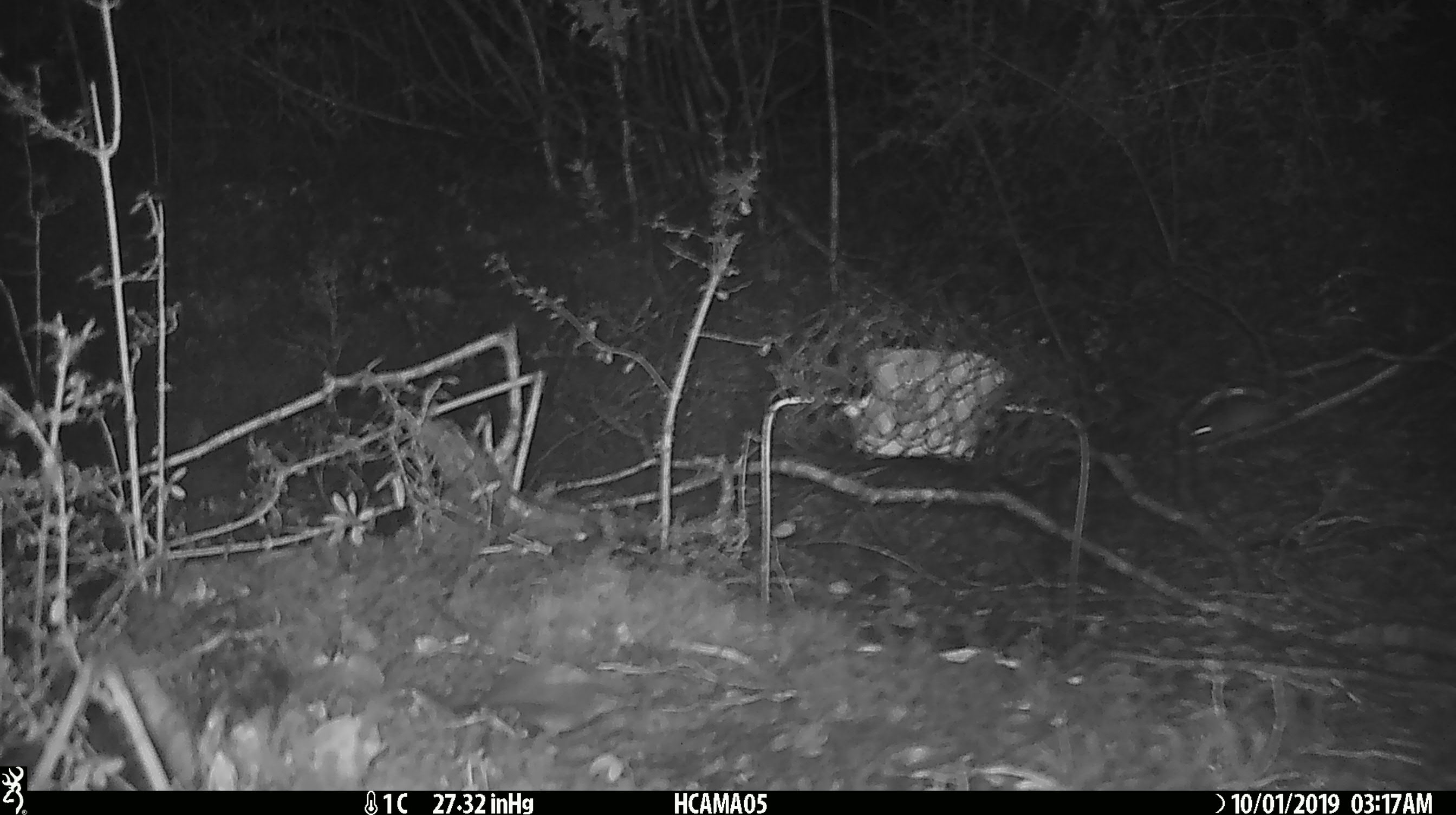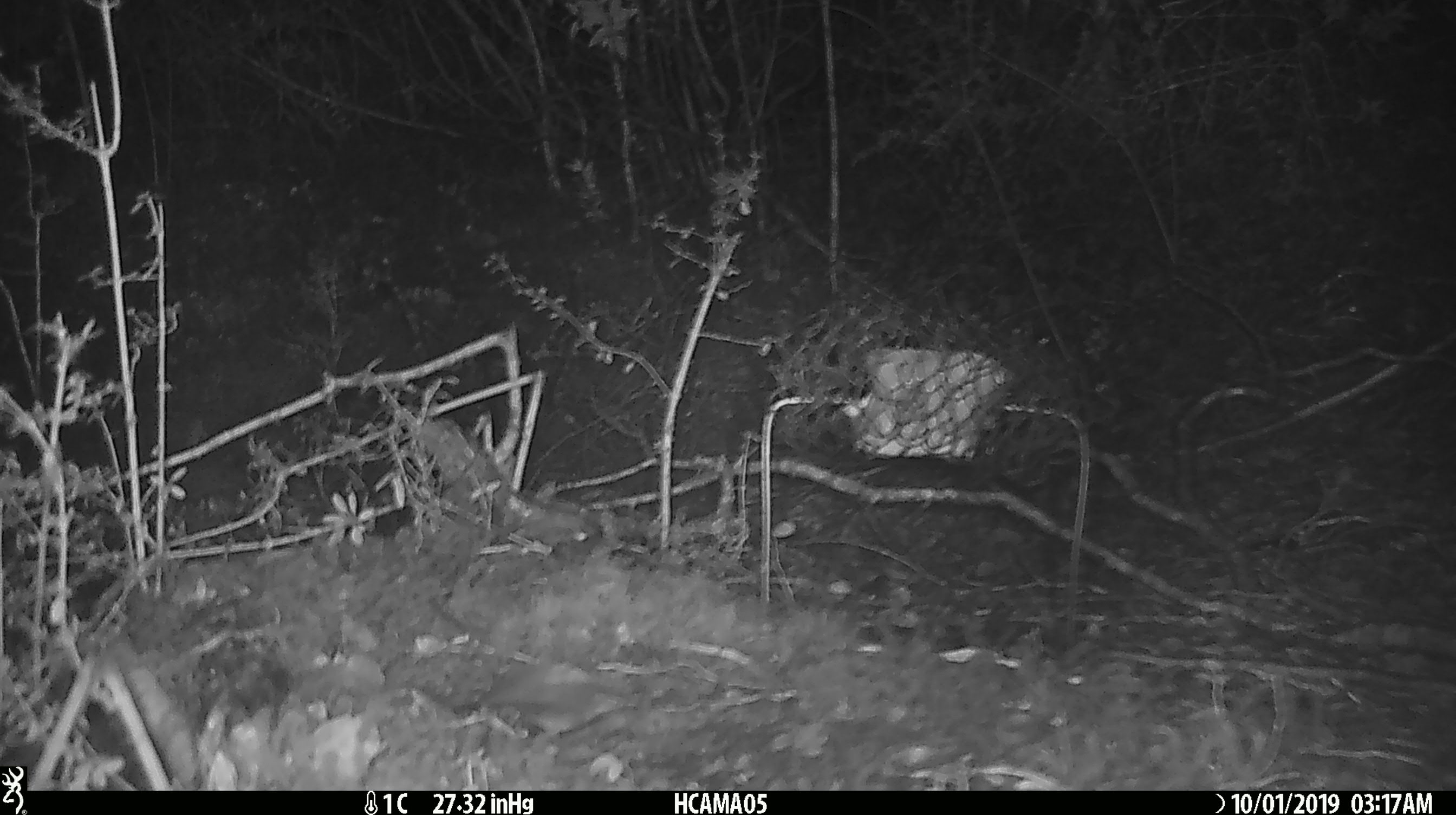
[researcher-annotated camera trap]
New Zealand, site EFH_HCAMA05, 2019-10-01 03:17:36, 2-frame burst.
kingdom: Animalia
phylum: Chordata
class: Mammalia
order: Rodentia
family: Muridae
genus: Mus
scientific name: Mus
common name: mouse